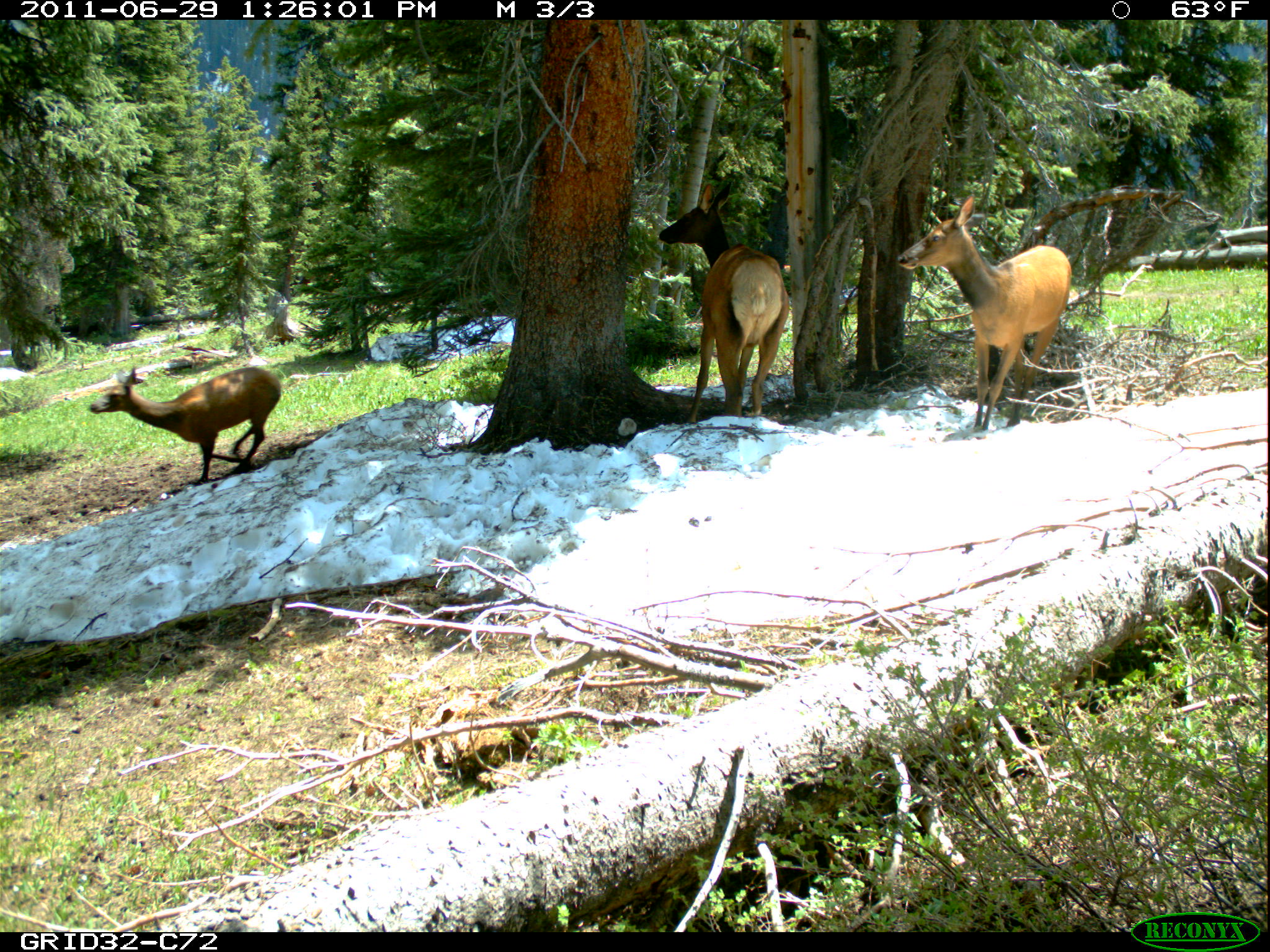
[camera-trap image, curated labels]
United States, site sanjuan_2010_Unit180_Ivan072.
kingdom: Animalia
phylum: Chordata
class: Mammalia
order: Artiodactyla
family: Cervidae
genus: Cervus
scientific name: Cervus elaphus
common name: red deer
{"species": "Cervus elaphus (red deer)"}